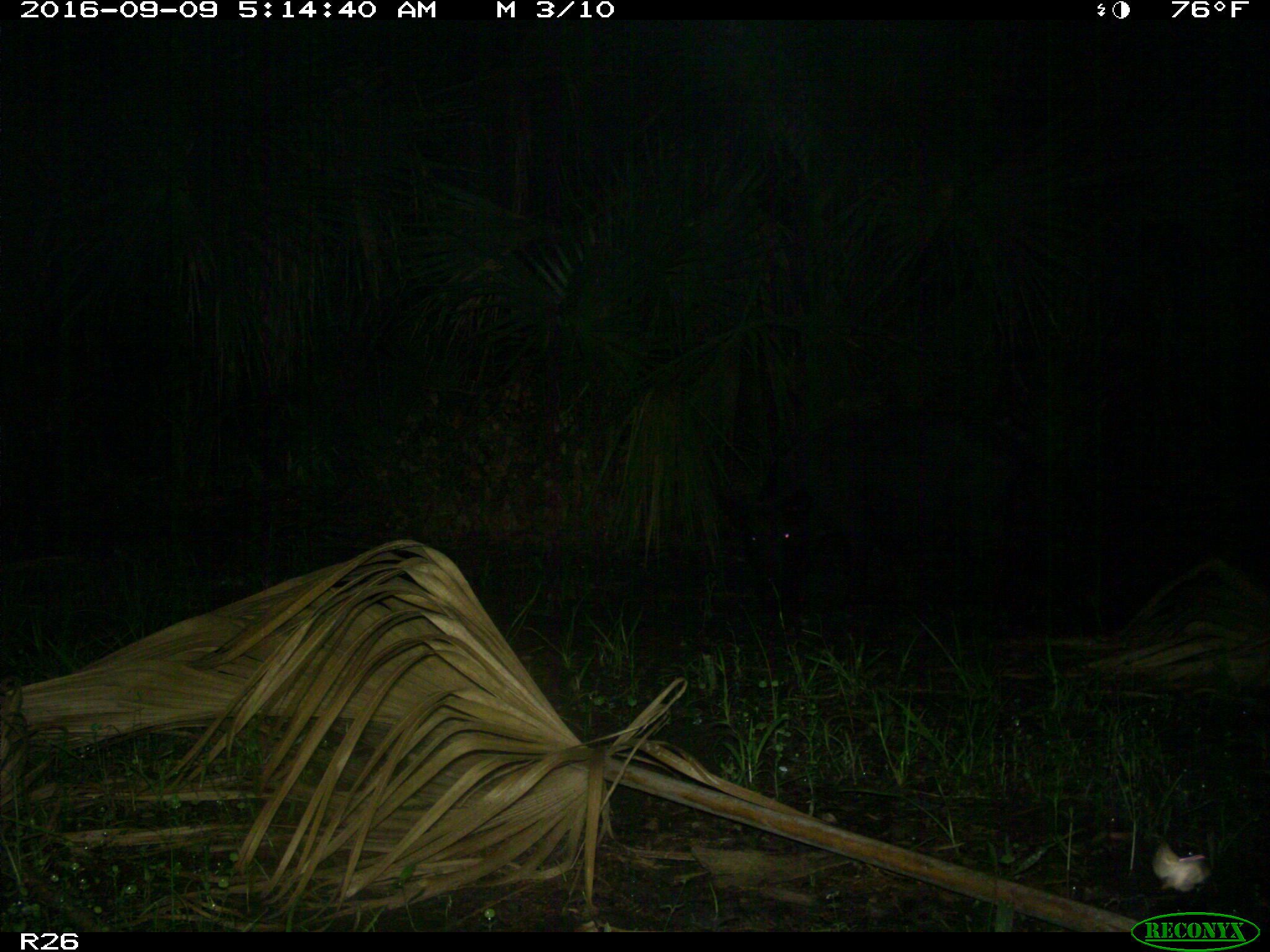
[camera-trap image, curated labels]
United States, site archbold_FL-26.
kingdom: Animalia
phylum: Chordata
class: Mammalia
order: Artiodactyla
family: Suidae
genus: Sus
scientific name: Sus scrofa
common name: wild boar